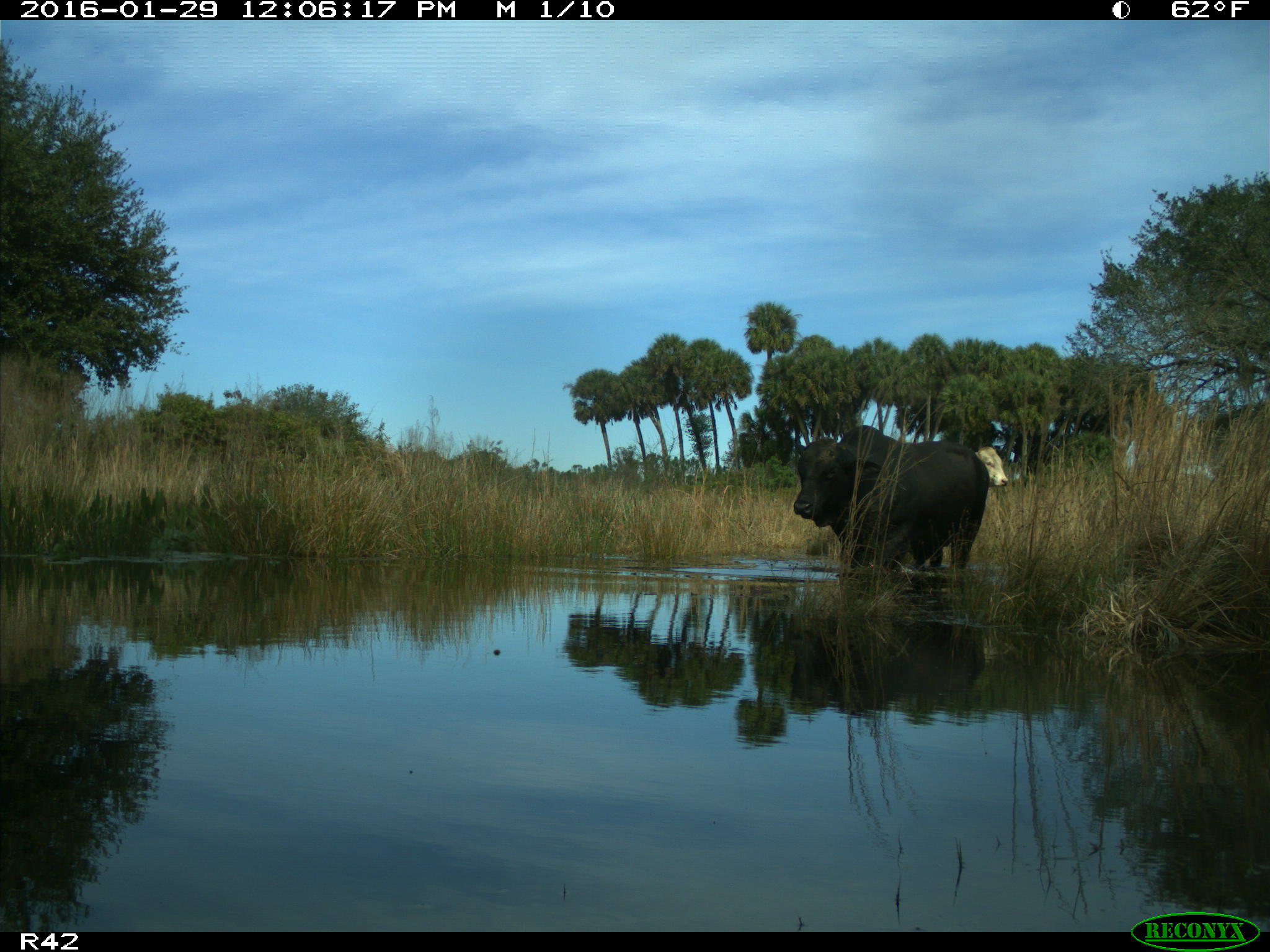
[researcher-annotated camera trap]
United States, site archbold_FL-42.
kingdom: Animalia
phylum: Chordata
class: Mammalia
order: Artiodactyla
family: Bovidae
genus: Bos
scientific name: Bos taurus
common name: domestic cow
Bos taurus (domestic cow).